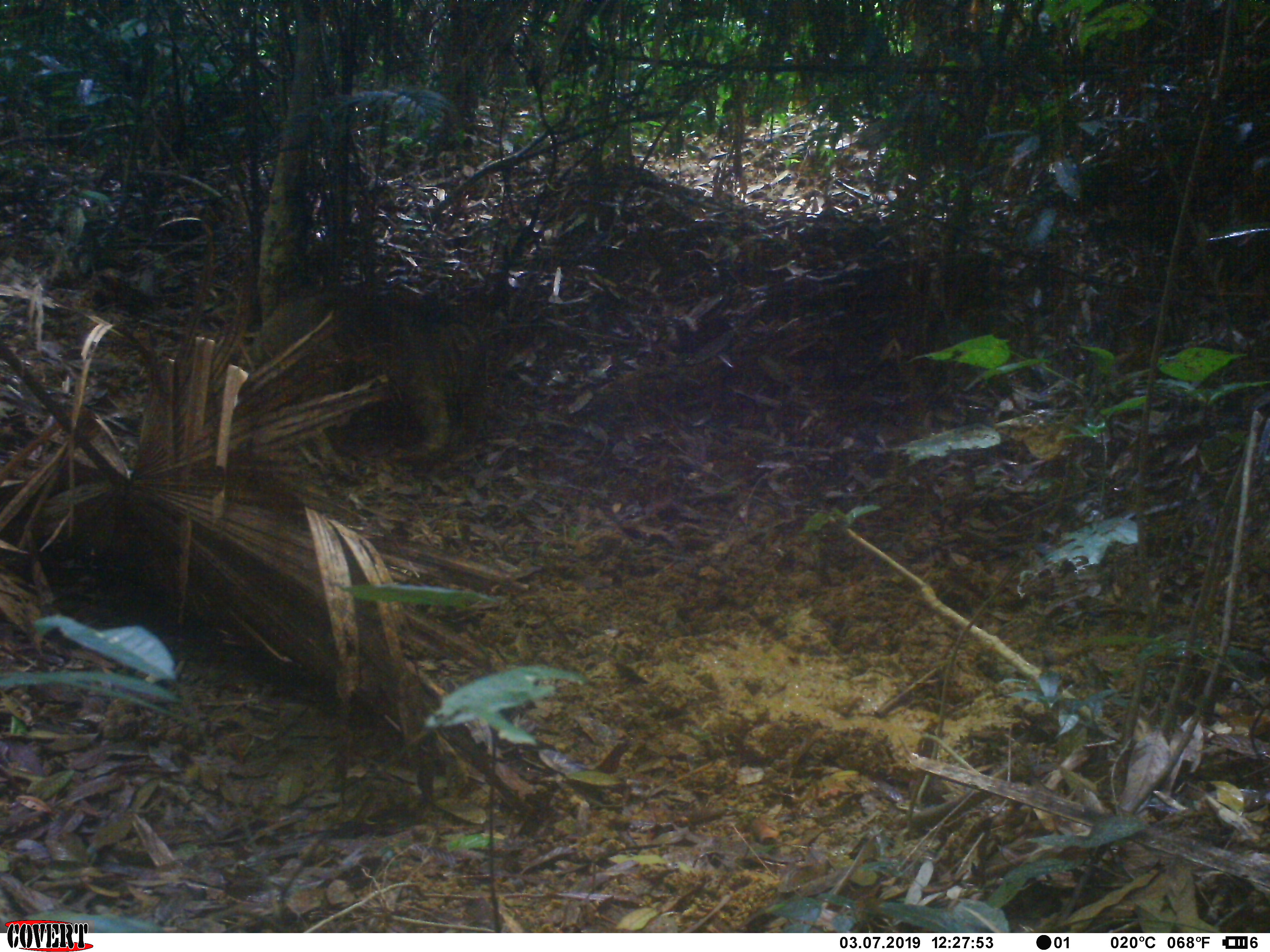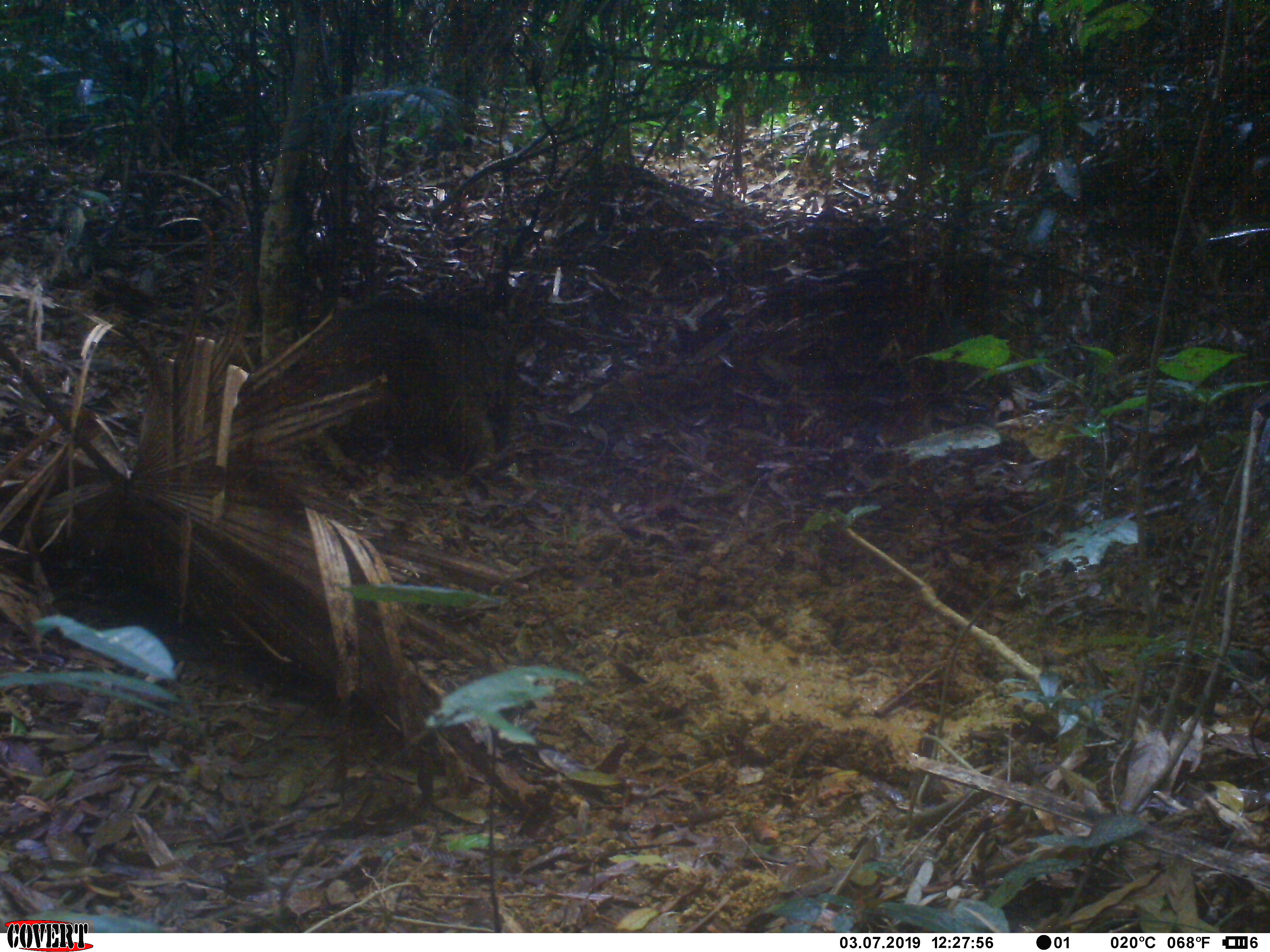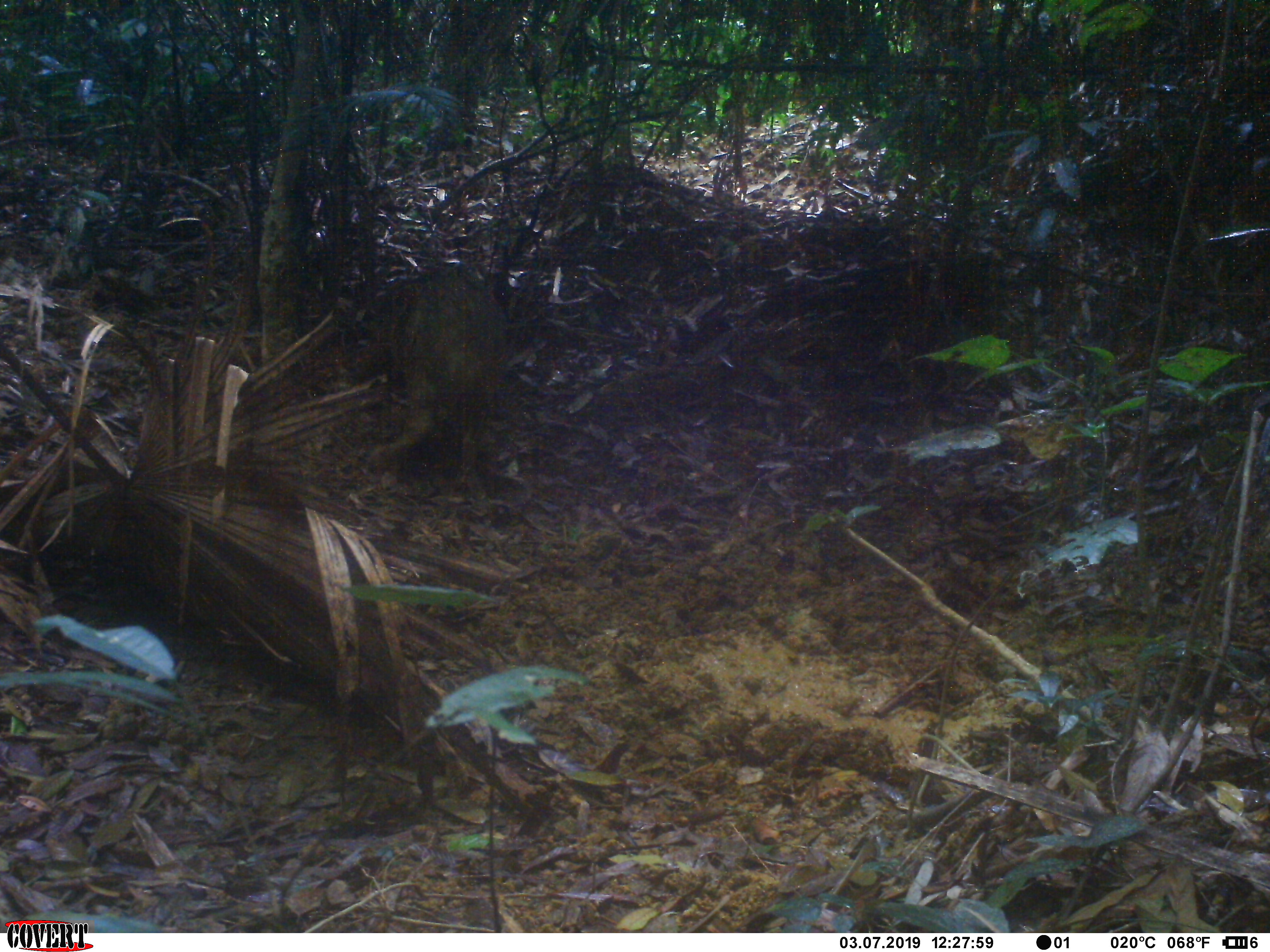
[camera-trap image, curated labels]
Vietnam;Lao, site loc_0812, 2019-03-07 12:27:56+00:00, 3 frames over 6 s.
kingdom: Animalia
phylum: Chordata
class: Mammalia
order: Artiodactyla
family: Suidae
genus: Sus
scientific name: Sus scrofa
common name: eurasian wild pig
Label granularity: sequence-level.